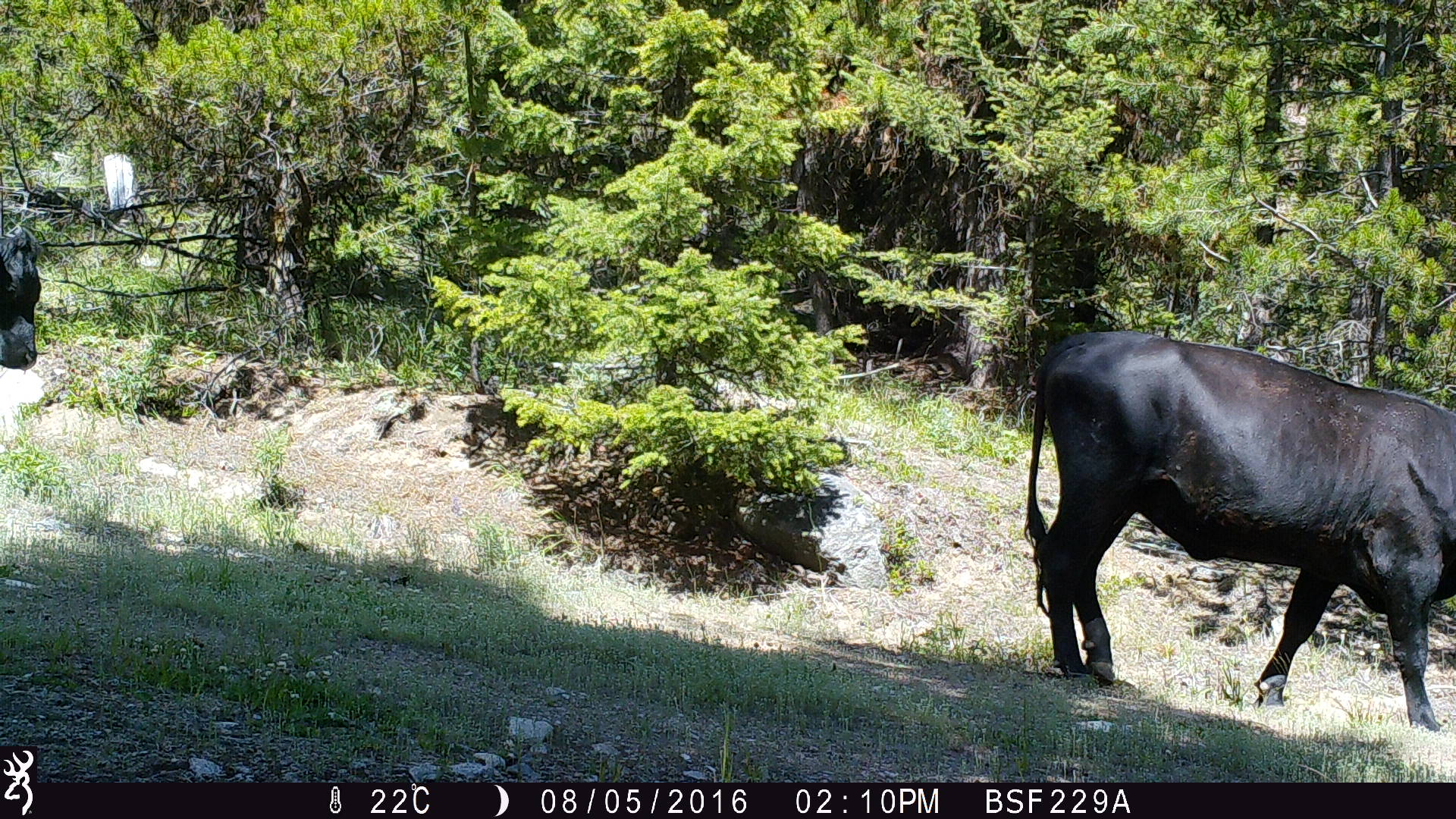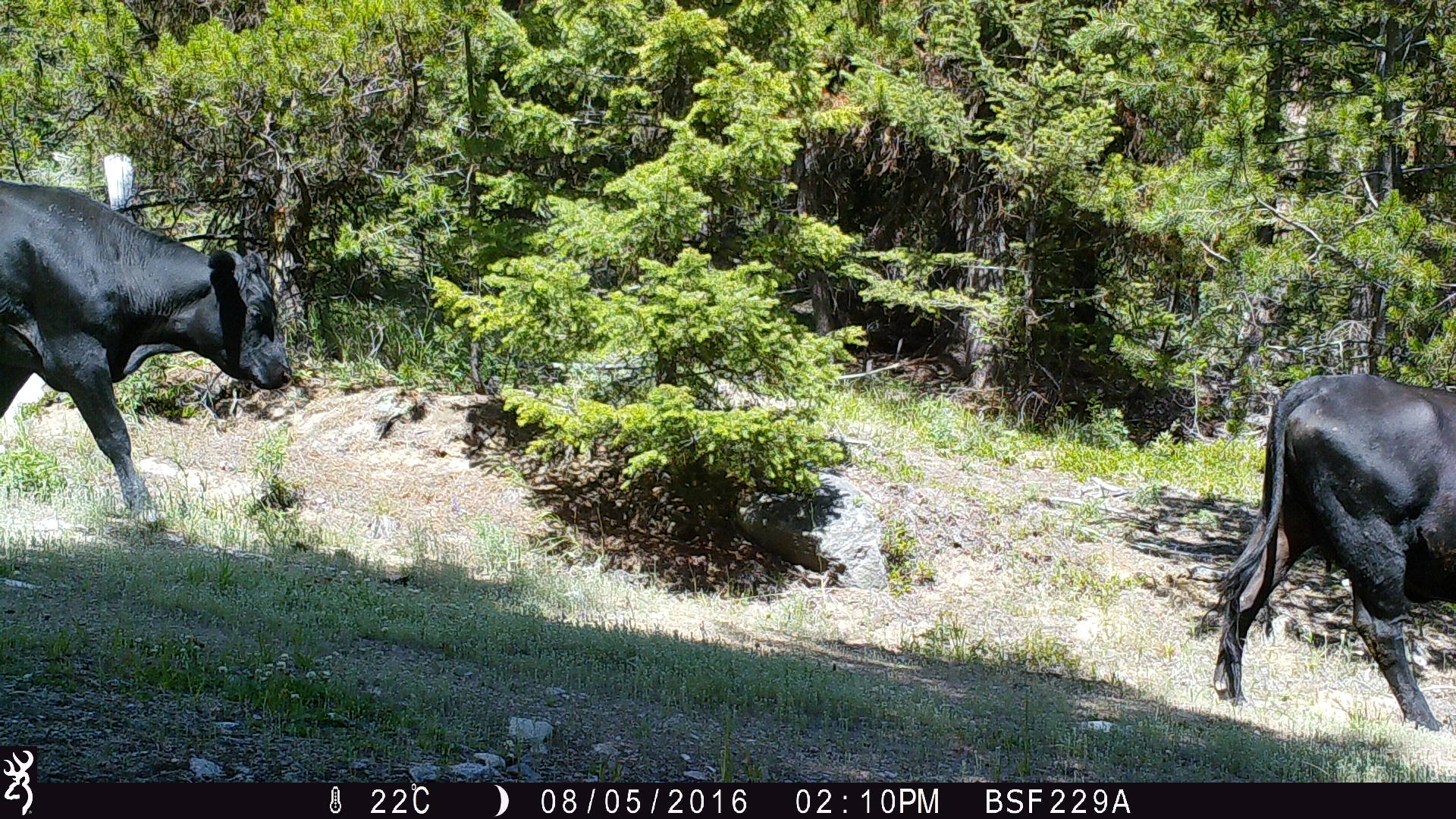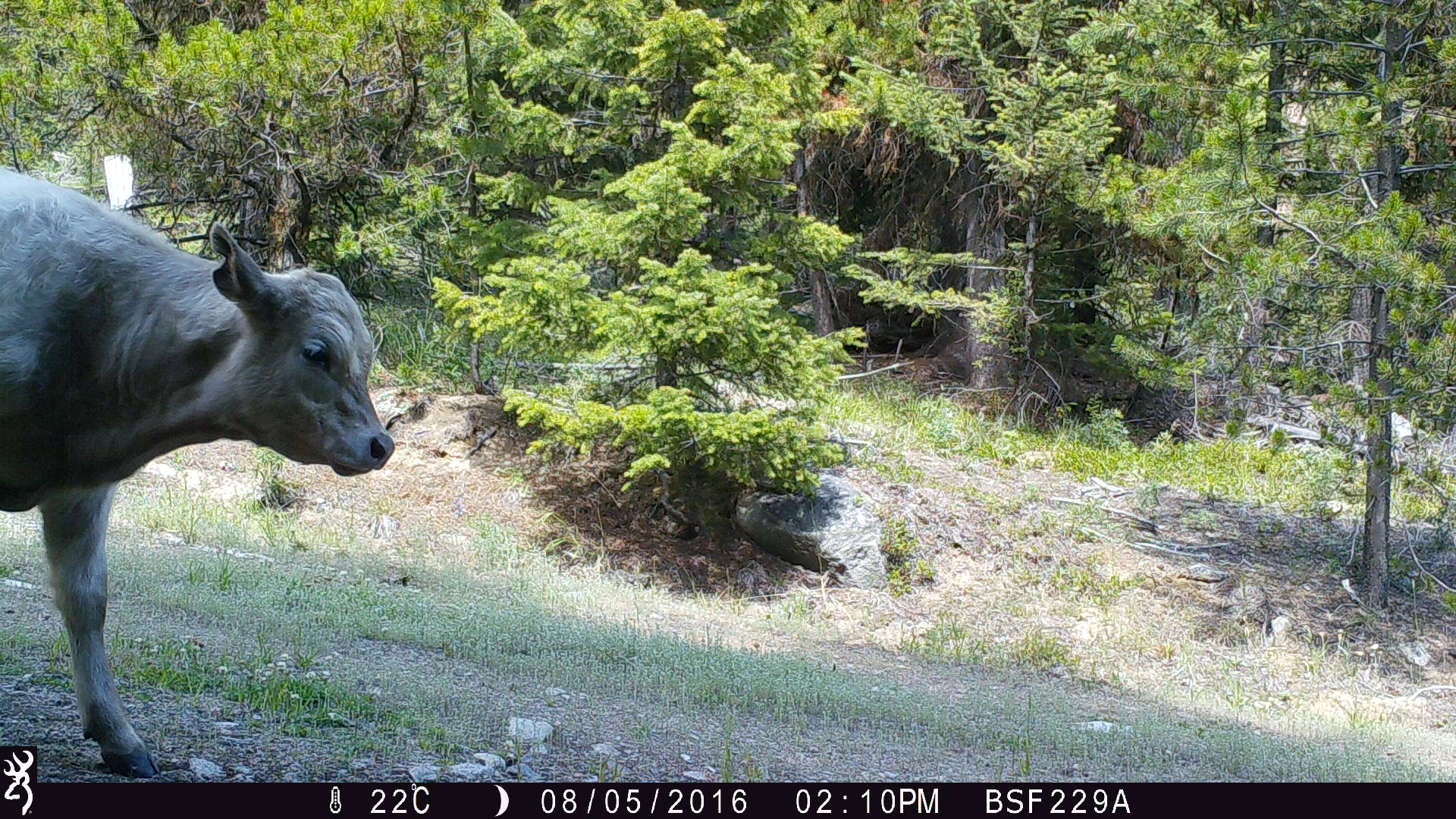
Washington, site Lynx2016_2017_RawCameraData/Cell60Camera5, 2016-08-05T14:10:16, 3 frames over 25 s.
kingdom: Animalia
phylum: Chordata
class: Mammalia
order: Artiodactyla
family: Bovidae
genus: Bos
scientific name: Bos taurus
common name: domestic cattle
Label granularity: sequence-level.